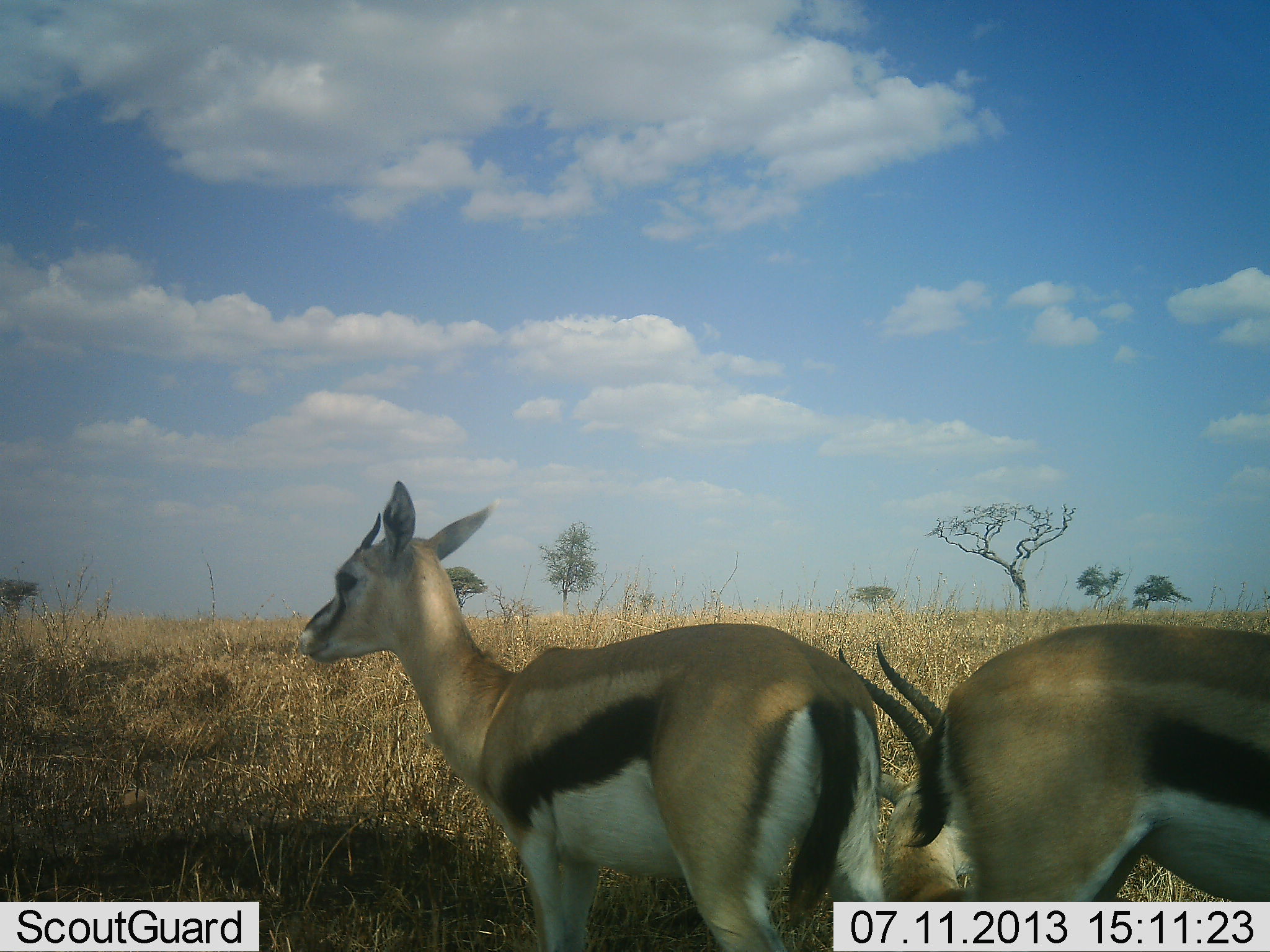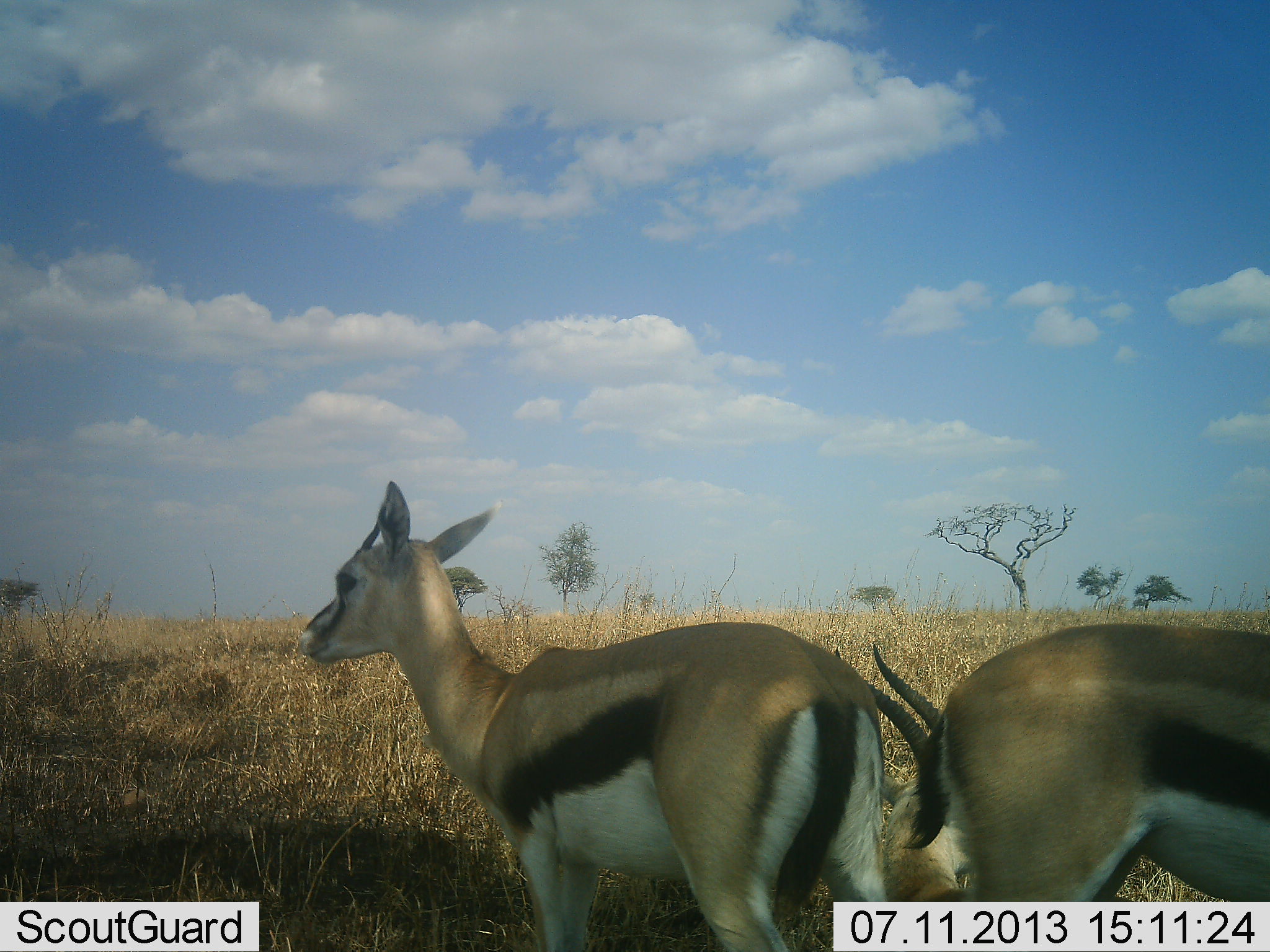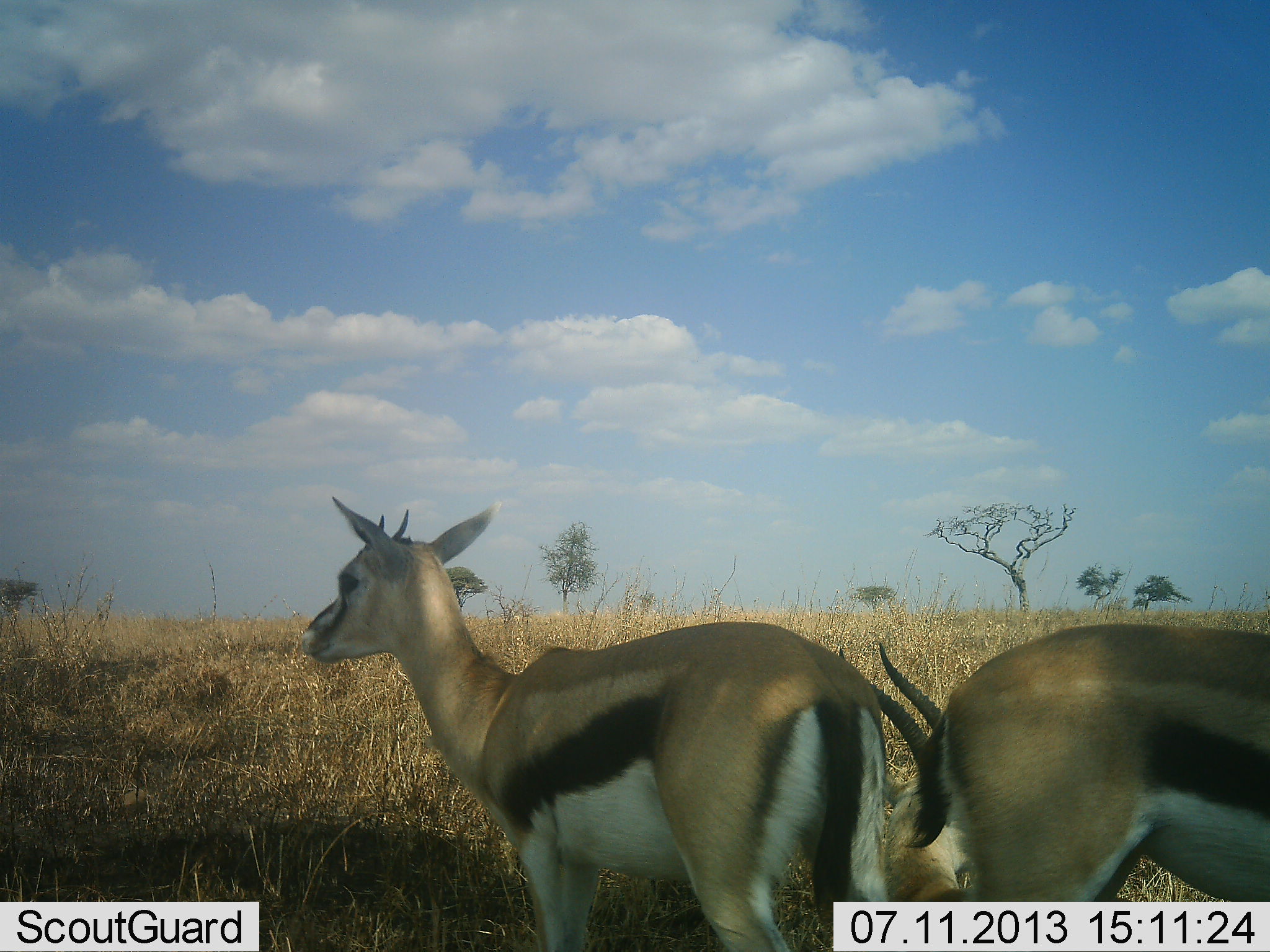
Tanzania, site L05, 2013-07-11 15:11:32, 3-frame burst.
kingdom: Animalia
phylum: Chordata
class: Mammalia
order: Artiodactyla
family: Bovidae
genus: Eudorcas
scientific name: Eudorcas thomsonii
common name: thomson's gazelle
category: gazellethomsons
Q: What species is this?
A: Gazellethomsons (thomson's gazelle) (Eudorcas thomsonii).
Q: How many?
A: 3.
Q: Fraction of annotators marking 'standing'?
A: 60%.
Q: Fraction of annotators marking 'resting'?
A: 60%.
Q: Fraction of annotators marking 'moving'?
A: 10%.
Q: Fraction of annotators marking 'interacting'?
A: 0%.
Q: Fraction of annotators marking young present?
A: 0%.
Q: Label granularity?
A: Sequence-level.